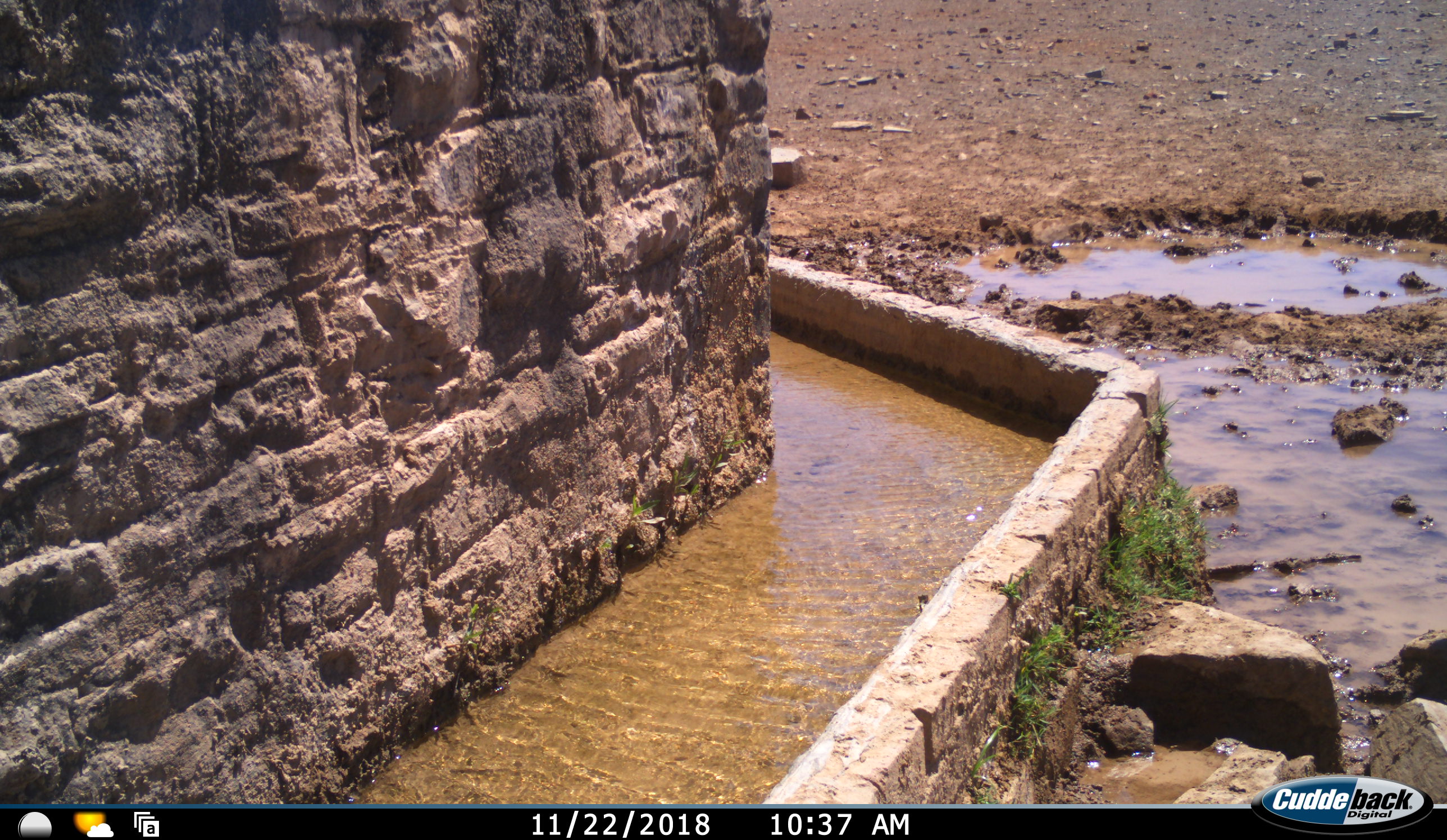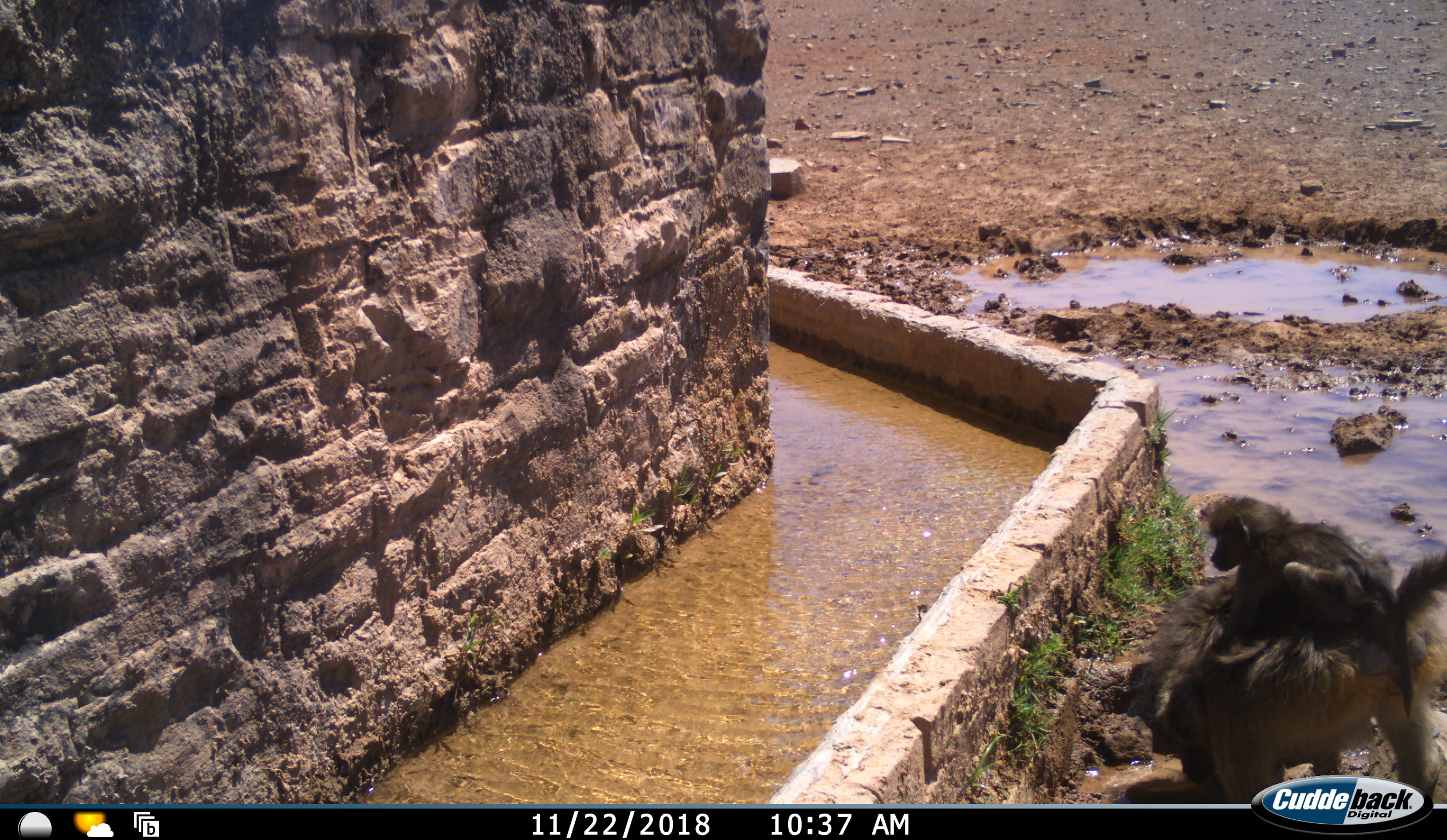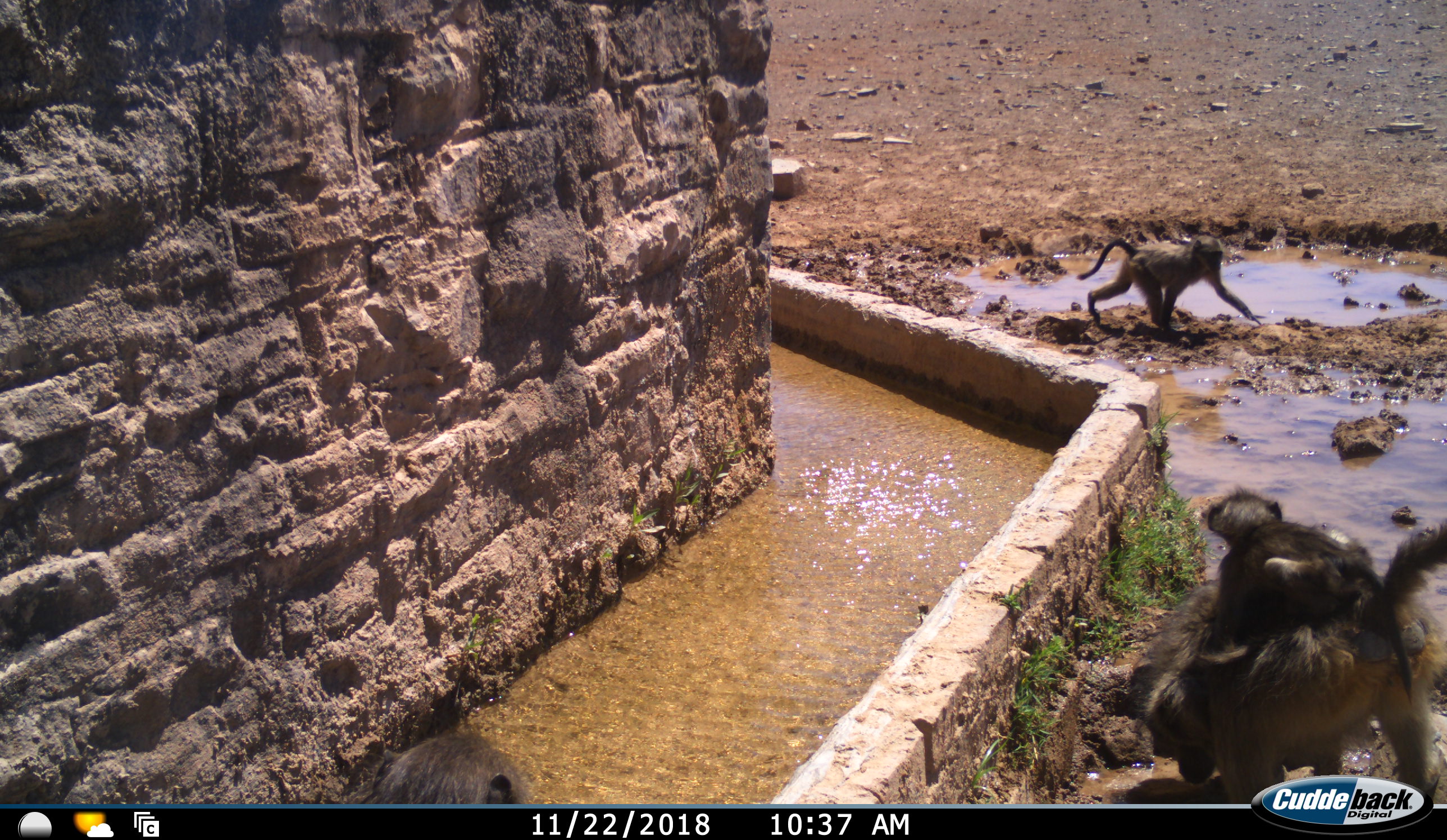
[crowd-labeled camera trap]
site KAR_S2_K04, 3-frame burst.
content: unidentified animal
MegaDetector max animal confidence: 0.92